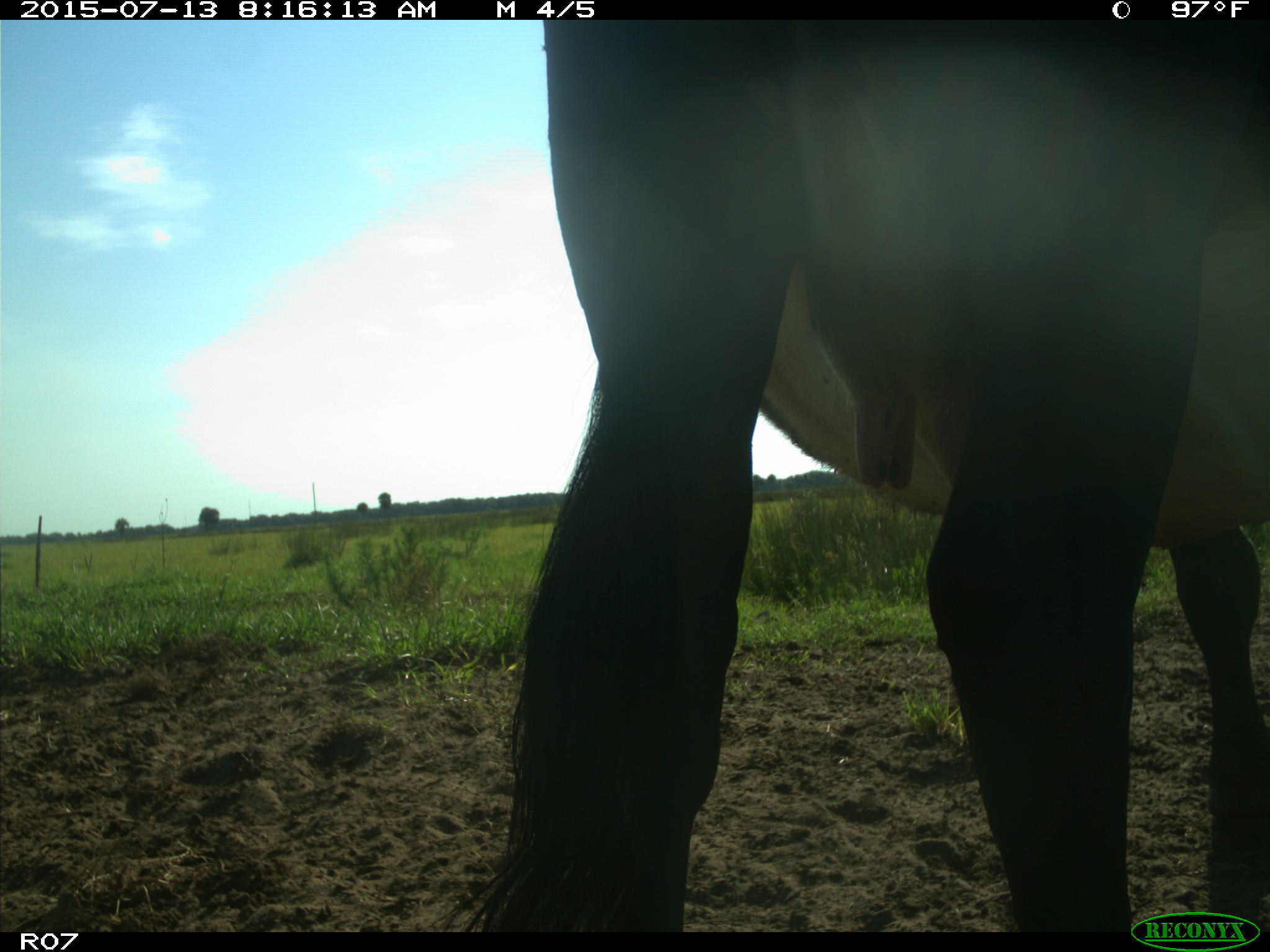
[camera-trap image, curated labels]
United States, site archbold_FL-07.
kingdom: Animalia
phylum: Chordata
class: Mammalia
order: Artiodactyla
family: Bovidae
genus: Bos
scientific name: Bos taurus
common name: domestic cow